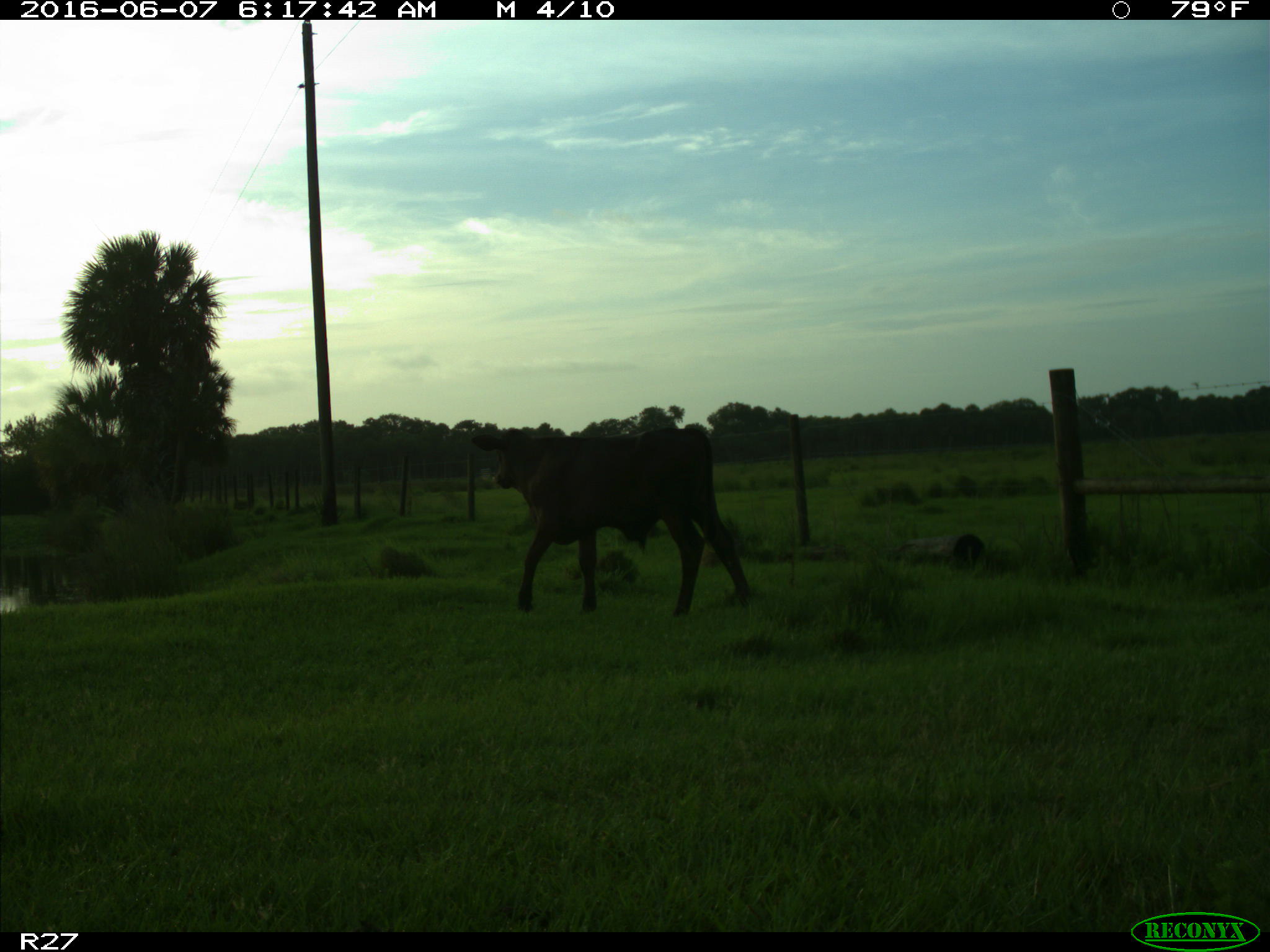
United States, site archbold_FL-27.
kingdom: Animalia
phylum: Chordata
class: Mammalia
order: Artiodactyla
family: Bovidae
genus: Bos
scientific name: Bos taurus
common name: domestic cow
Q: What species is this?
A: Bos taurus (domestic cow).